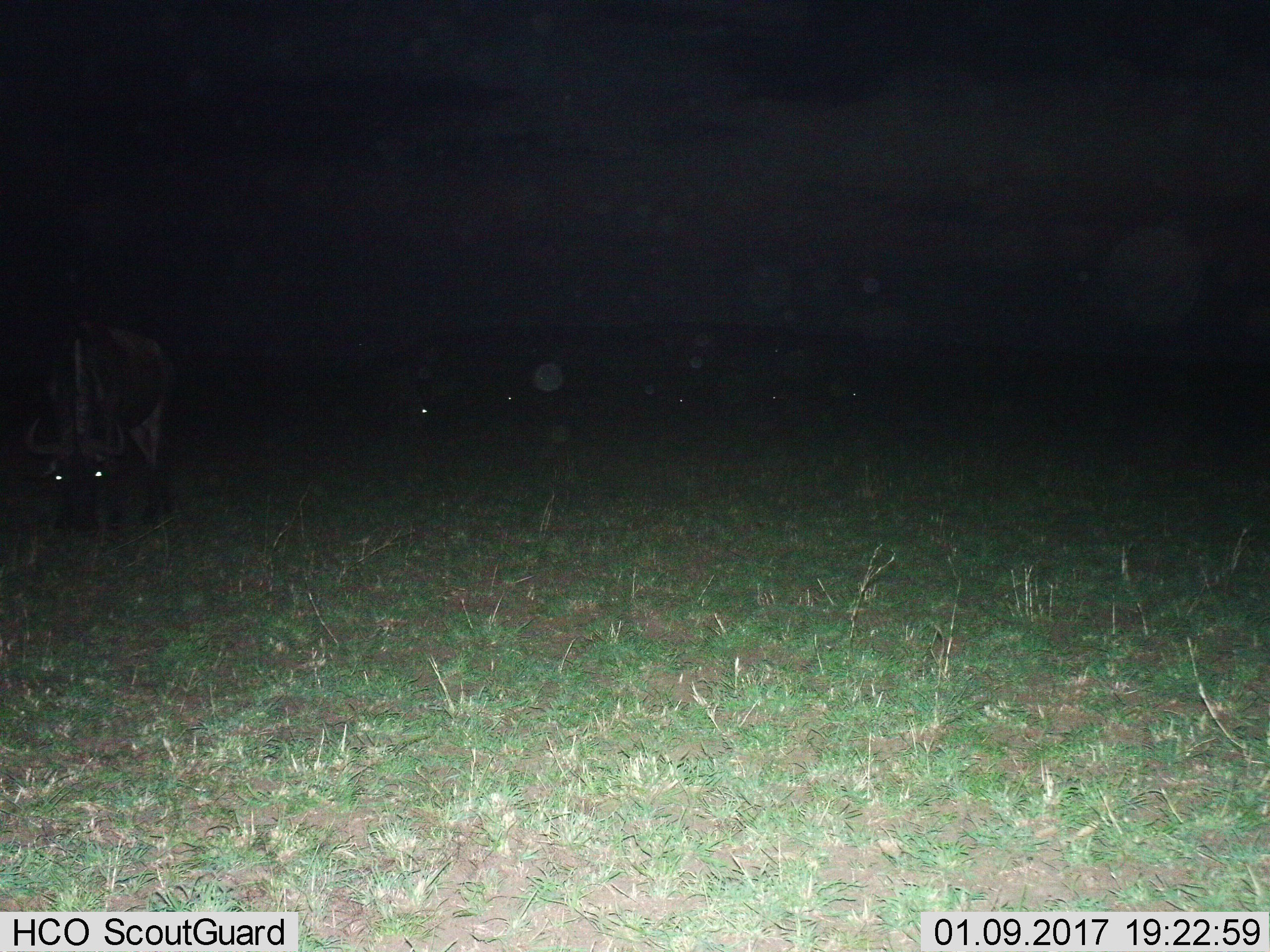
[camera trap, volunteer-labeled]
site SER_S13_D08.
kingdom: Animalia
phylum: Chordata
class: Mammalia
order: Artiodactyla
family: Bovidae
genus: Connochaetes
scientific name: Connochaetes taurinus taurinus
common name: blue wildebeest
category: wildebeestblue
Wildebeestblue (blue wildebeest) (Connochaetes taurinus taurinus), count 6. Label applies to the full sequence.